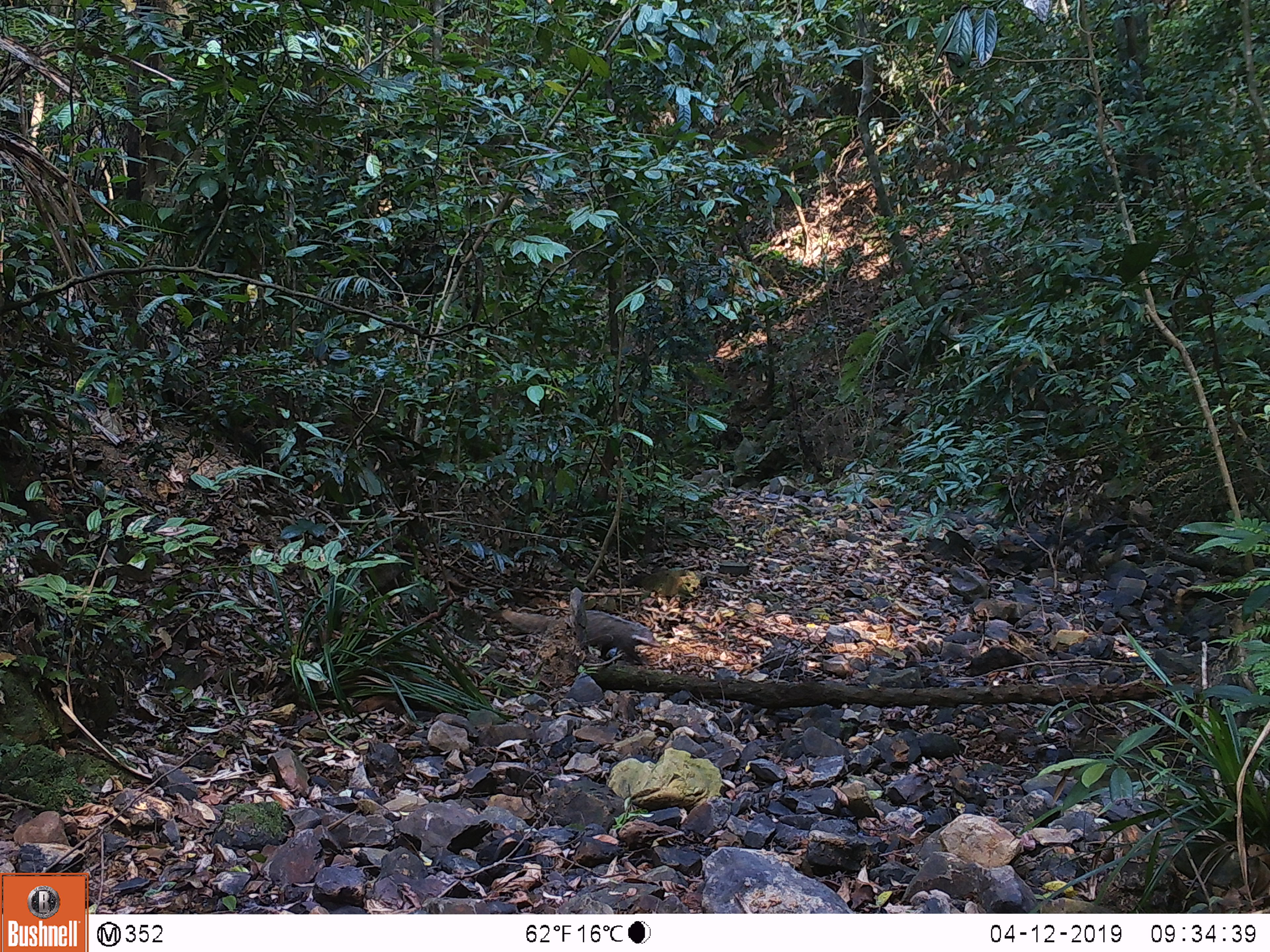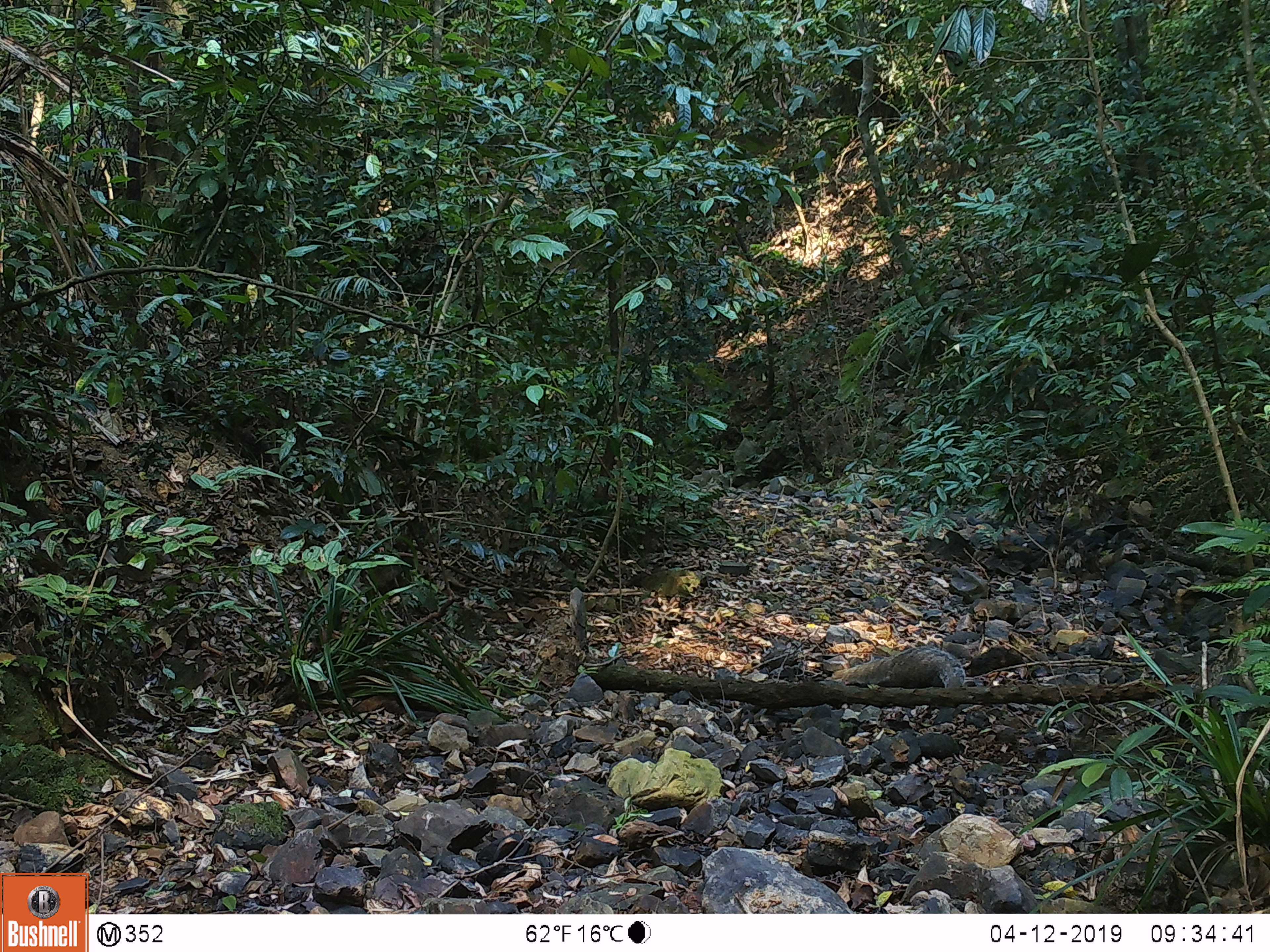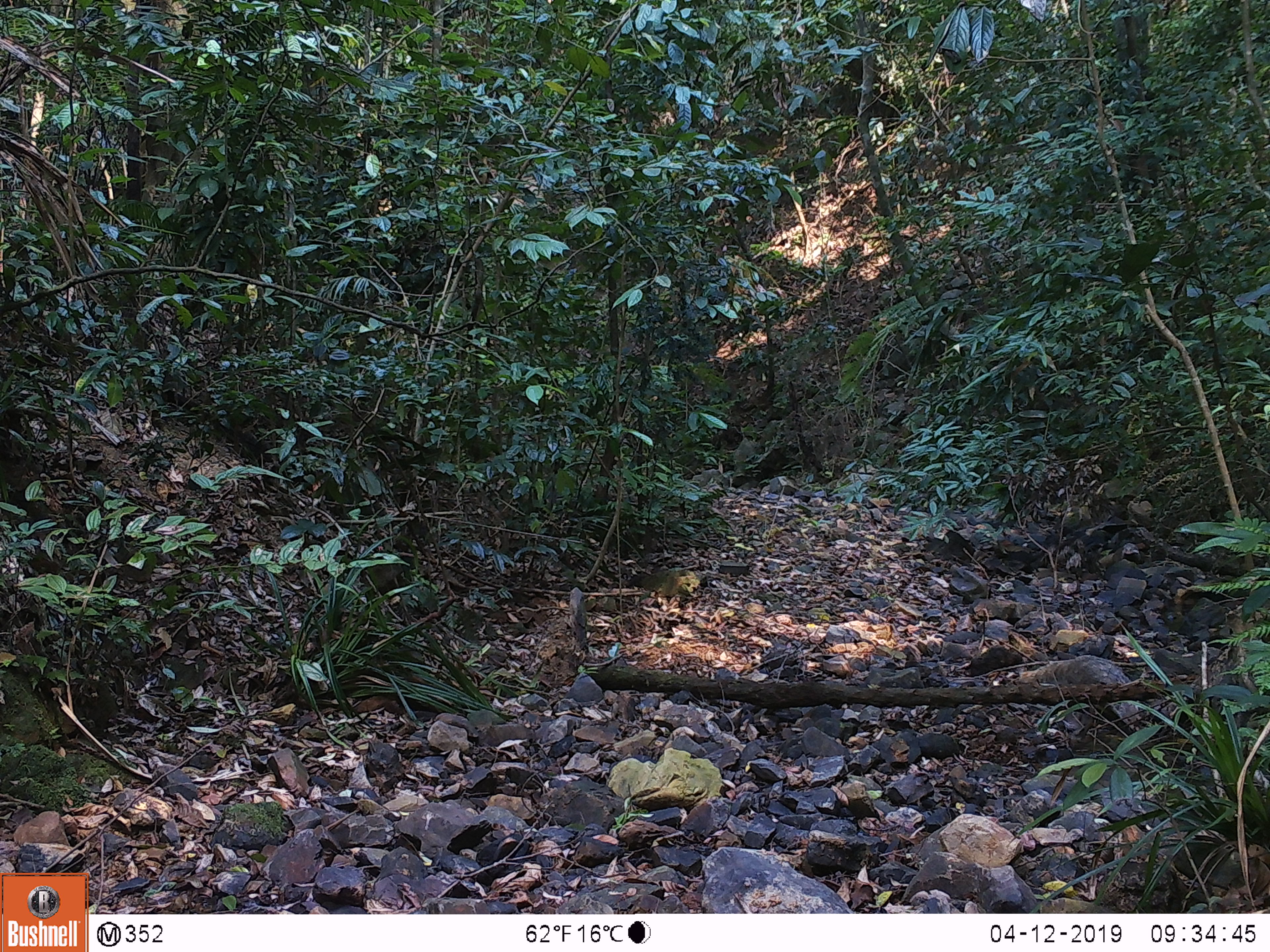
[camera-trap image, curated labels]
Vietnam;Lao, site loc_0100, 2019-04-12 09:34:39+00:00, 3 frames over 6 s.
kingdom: Animalia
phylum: Chordata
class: Mammalia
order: Carnivora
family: Herpestidae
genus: Urva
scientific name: Urva urva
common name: crab-eating mongoose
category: crab eating mongoose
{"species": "crab eating mongoose (crab-eating mongoose) (Urva urva)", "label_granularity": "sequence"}